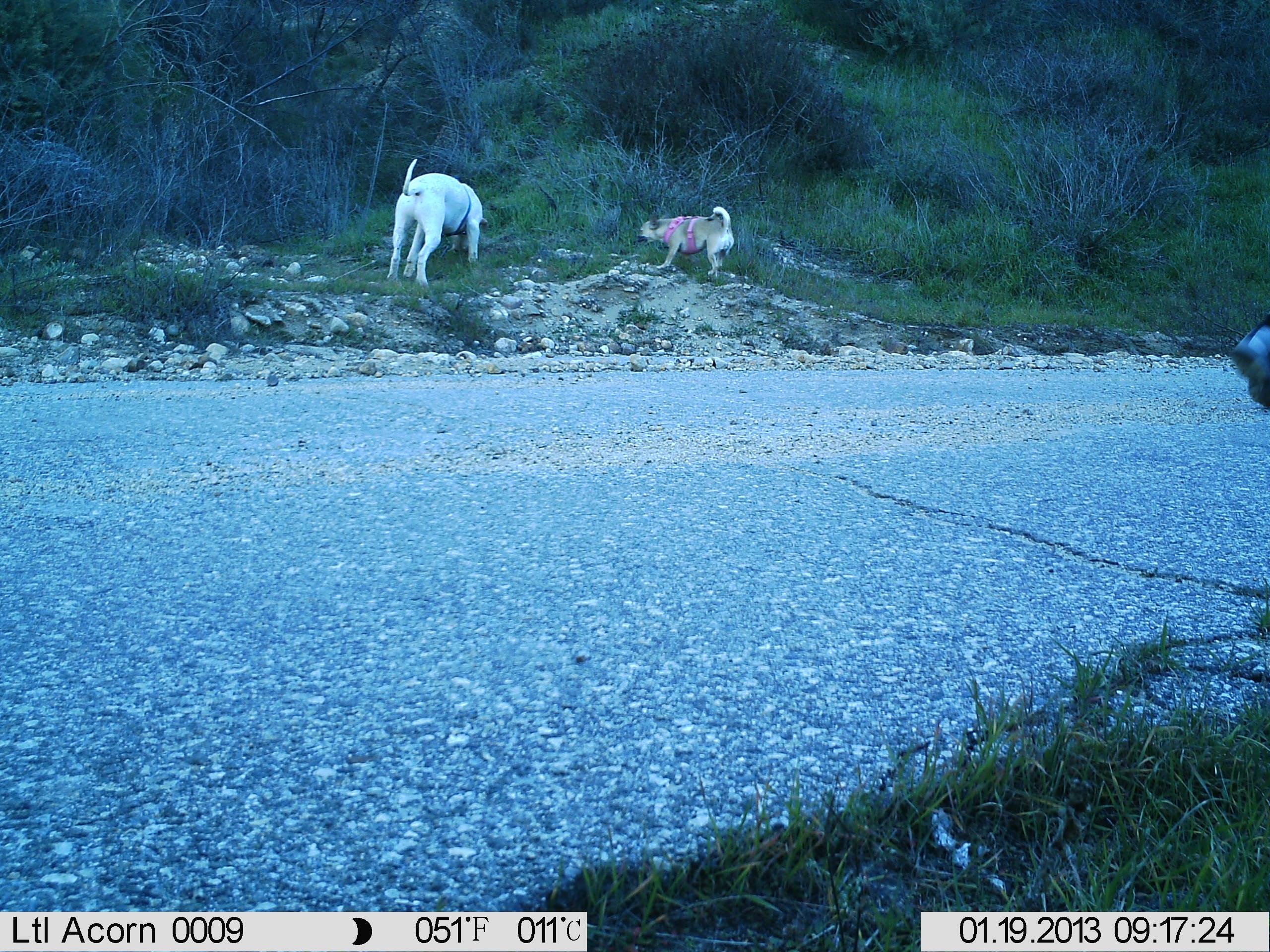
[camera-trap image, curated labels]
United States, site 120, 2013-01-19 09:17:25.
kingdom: Animalia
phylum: Chordata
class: Mammalia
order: Carnivora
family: Canidae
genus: Canis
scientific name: Canis familiaris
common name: domestic dog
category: dog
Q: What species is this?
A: Dog (domestic dog) (Canis familiaris).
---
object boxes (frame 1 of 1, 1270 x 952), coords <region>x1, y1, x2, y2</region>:
dog: <region>365, 151, 510, 306</region>; <region>624, 195, 749, 286</region>